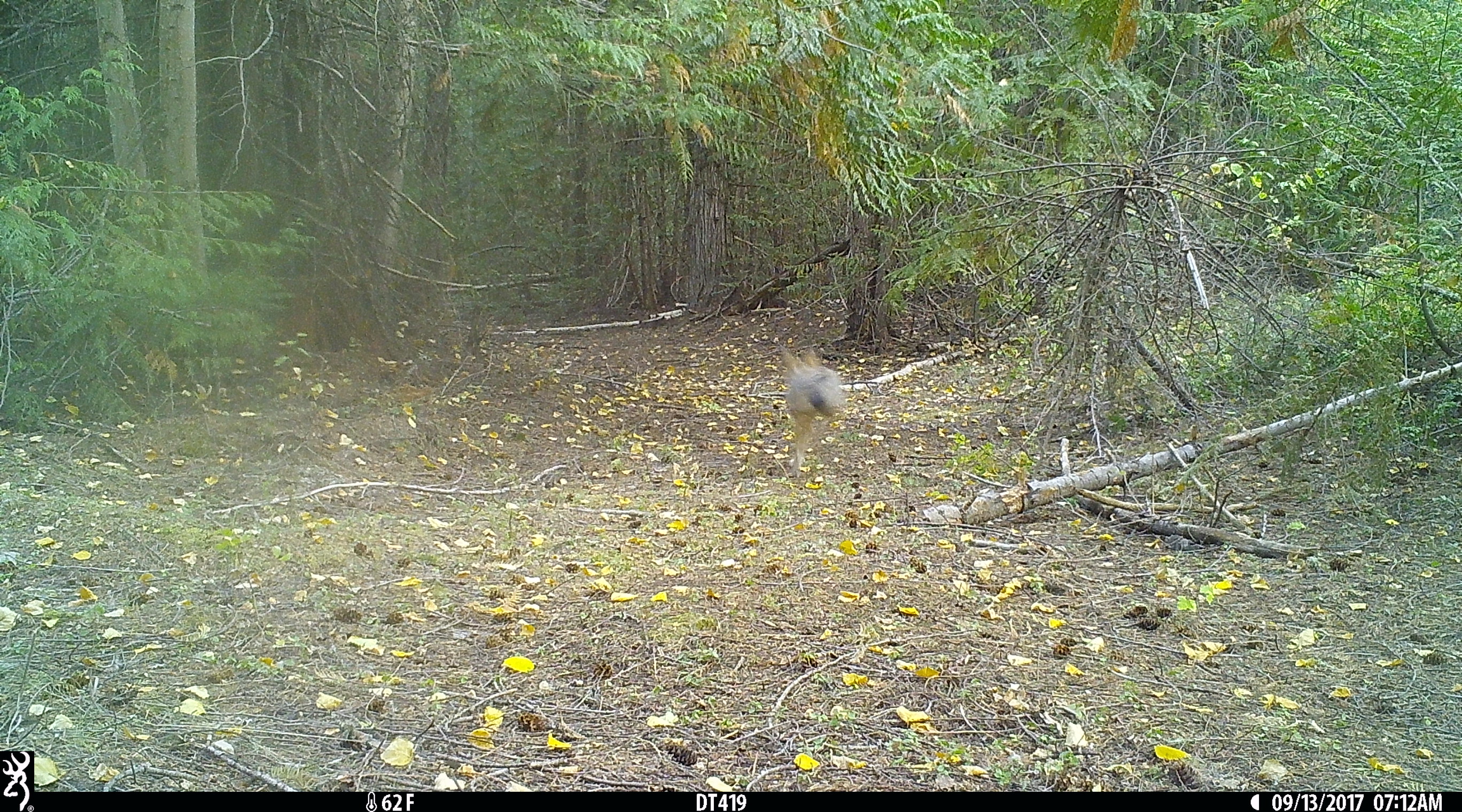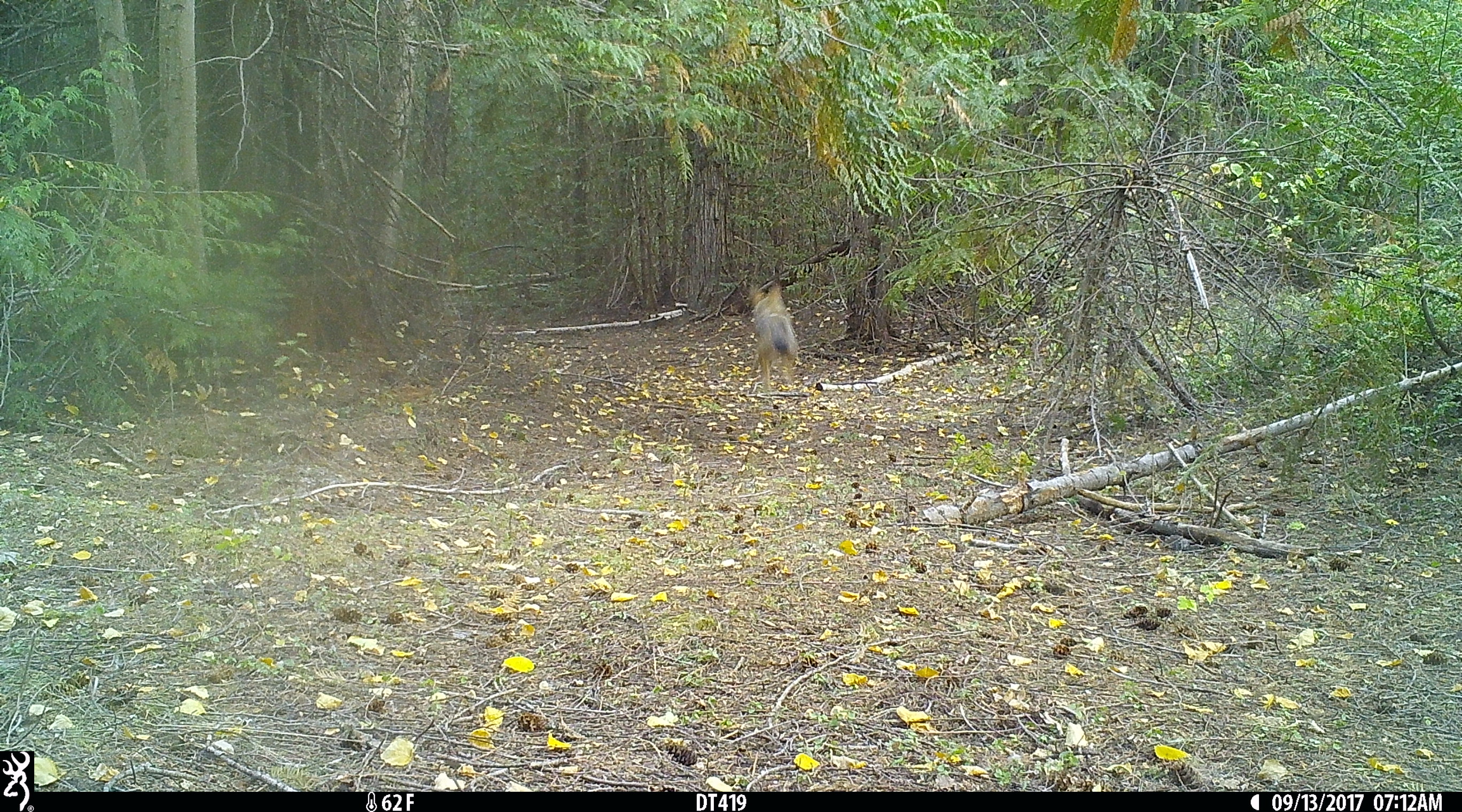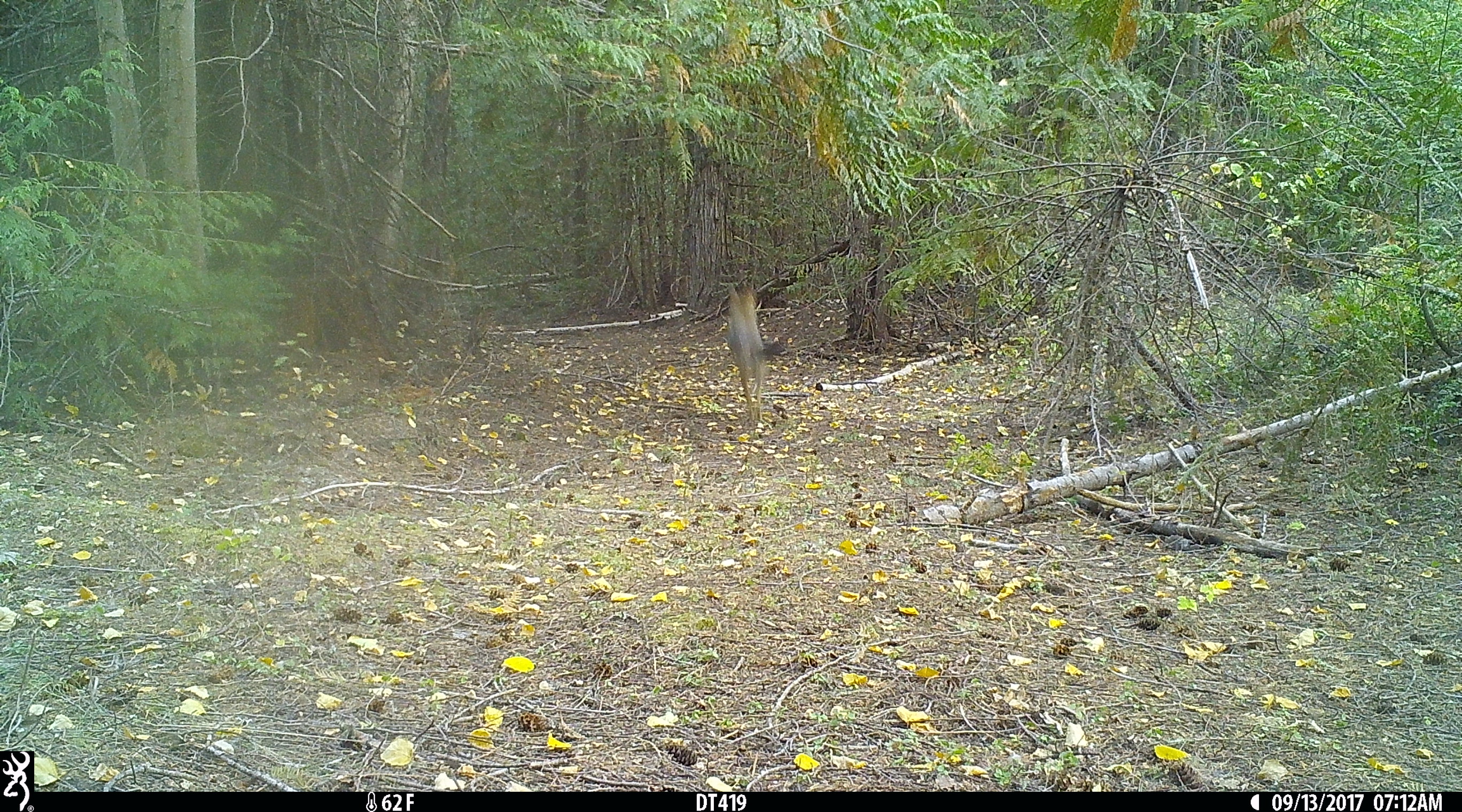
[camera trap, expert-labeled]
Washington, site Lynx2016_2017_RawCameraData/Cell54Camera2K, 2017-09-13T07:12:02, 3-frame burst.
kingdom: Animalia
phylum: Chordata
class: Mammalia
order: Carnivora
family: Canidae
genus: Canis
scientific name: Canis latrans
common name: coyote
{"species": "Canis latrans (coyote)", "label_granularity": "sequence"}